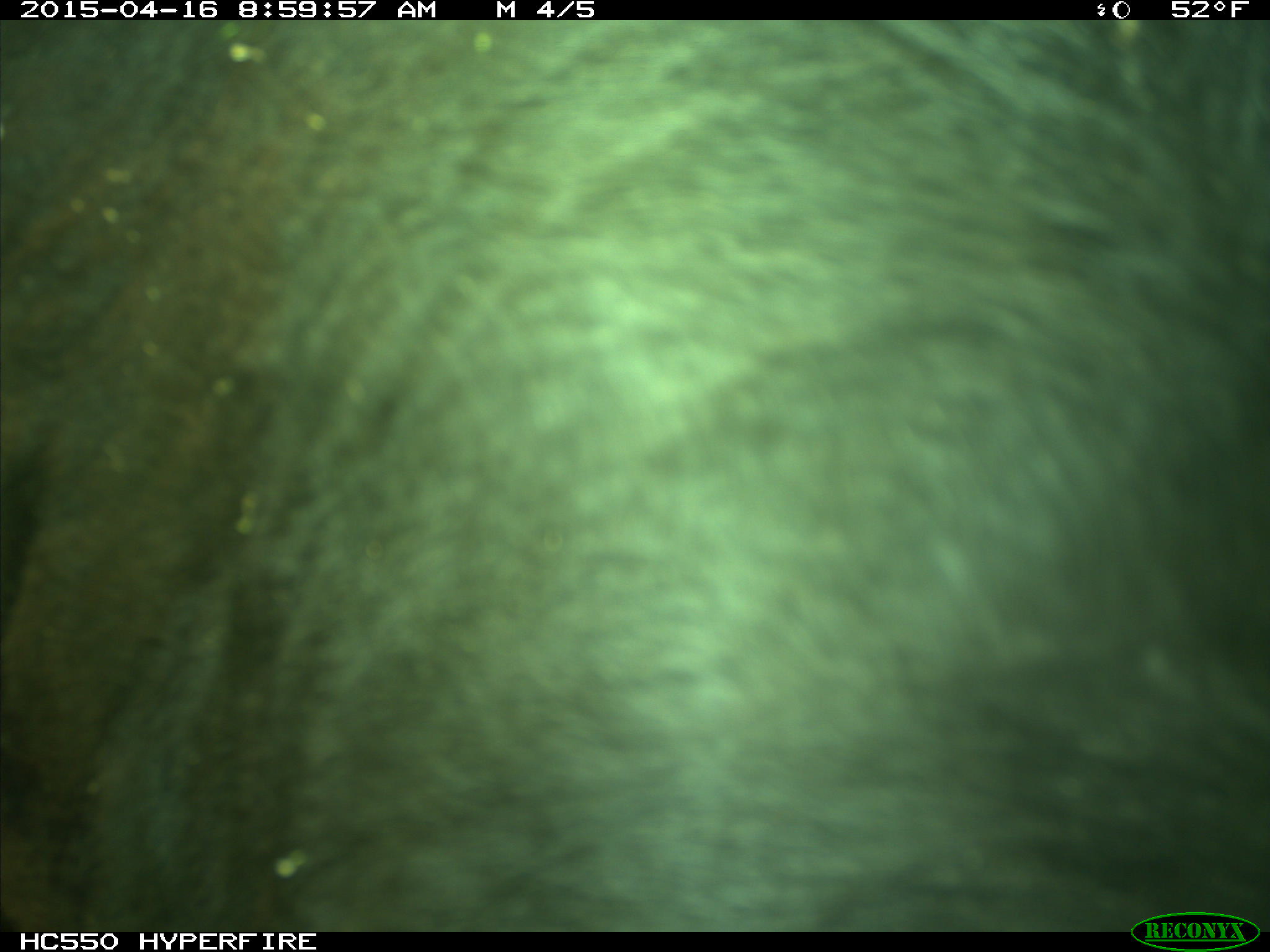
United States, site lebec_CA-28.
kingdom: Animalia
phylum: Chordata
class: Mammalia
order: Artiodactyla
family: Bovidae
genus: Bos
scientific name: Bos taurus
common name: domestic cow